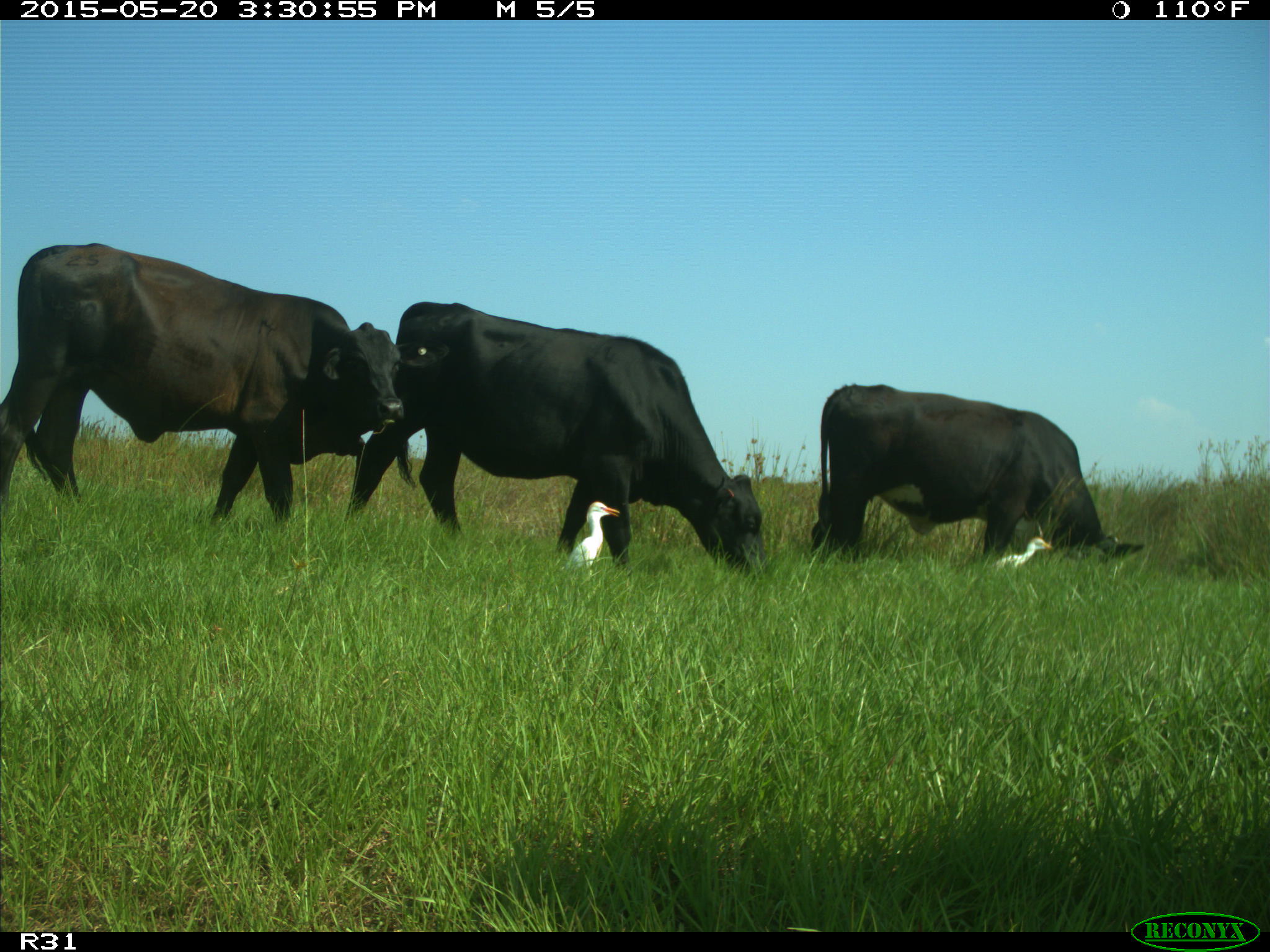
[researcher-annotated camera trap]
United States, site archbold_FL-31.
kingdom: Animalia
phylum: Chordata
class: Mammalia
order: Artiodactyla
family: Bovidae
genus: Bos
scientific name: Bos taurus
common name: domestic cow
Bos taurus (domestic cow).